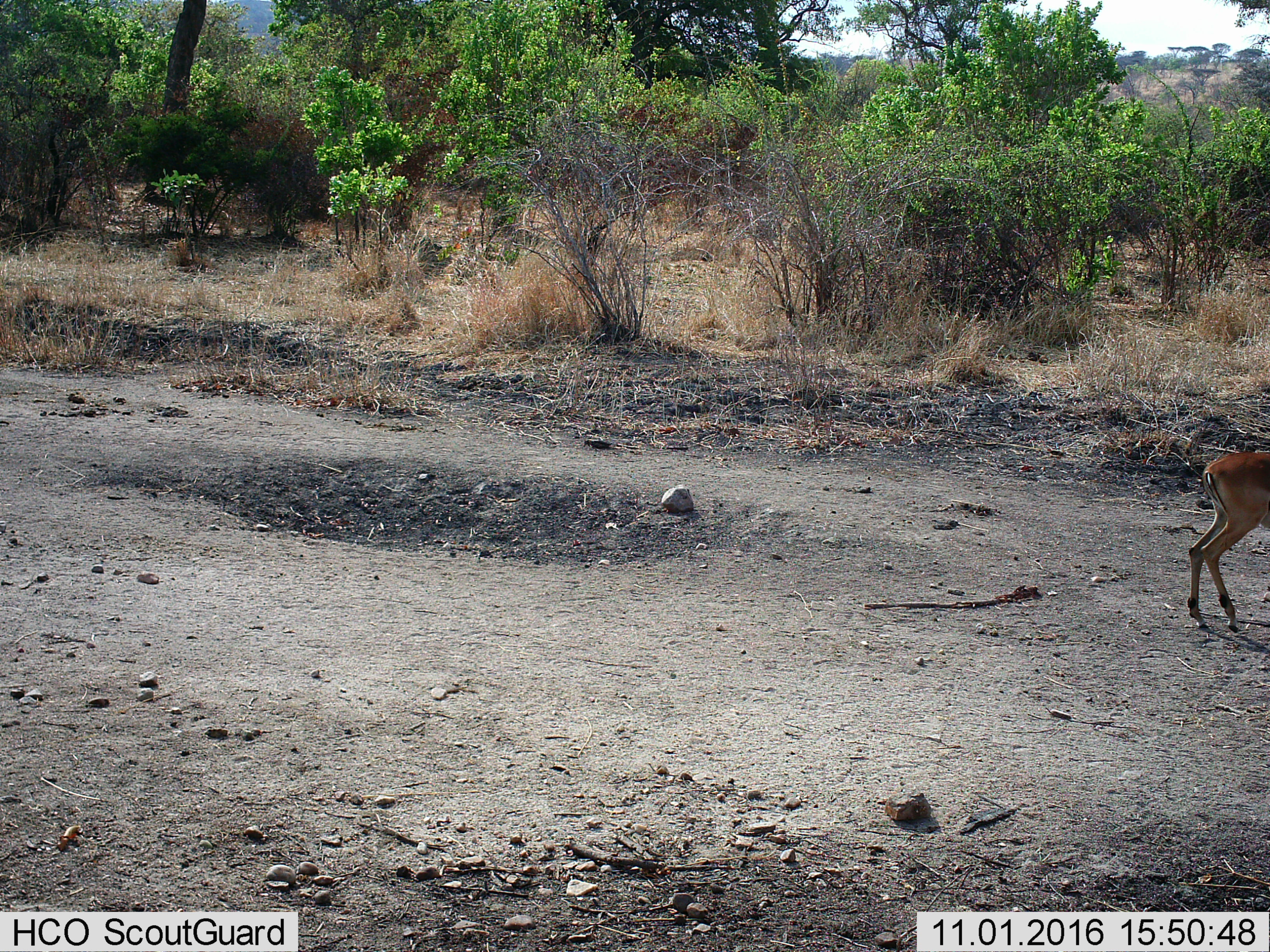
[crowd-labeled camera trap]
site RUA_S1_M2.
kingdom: Animalia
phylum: Chordata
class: Mammalia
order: Artiodactyla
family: Bovidae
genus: Aepyceros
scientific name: Aepyceros melampus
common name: impala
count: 1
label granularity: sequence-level